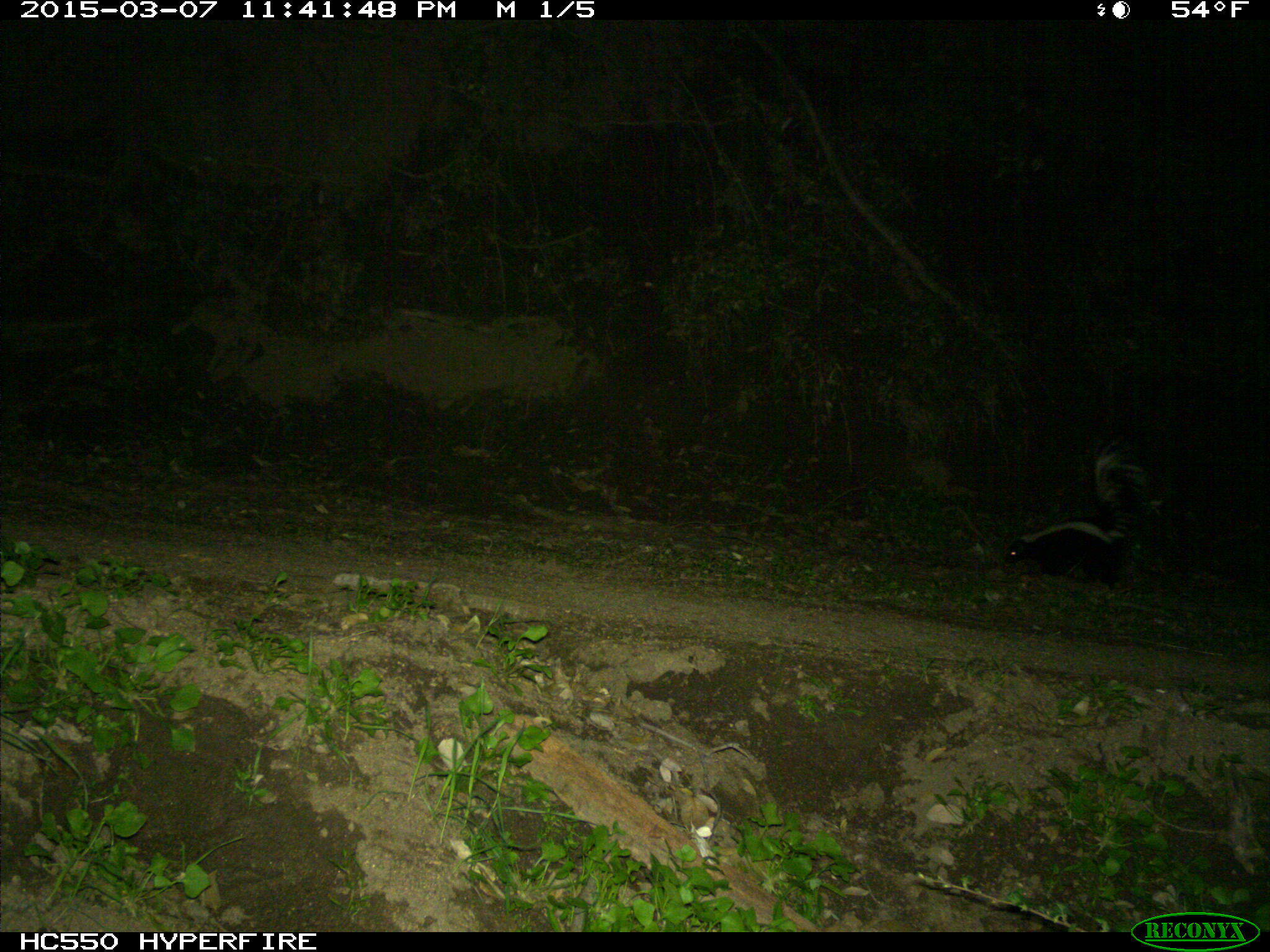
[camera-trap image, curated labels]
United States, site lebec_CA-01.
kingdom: Animalia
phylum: Chordata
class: Mammalia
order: Carnivora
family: Mephitidae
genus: Mephitis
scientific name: Mephitis mephitis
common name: striped skunk